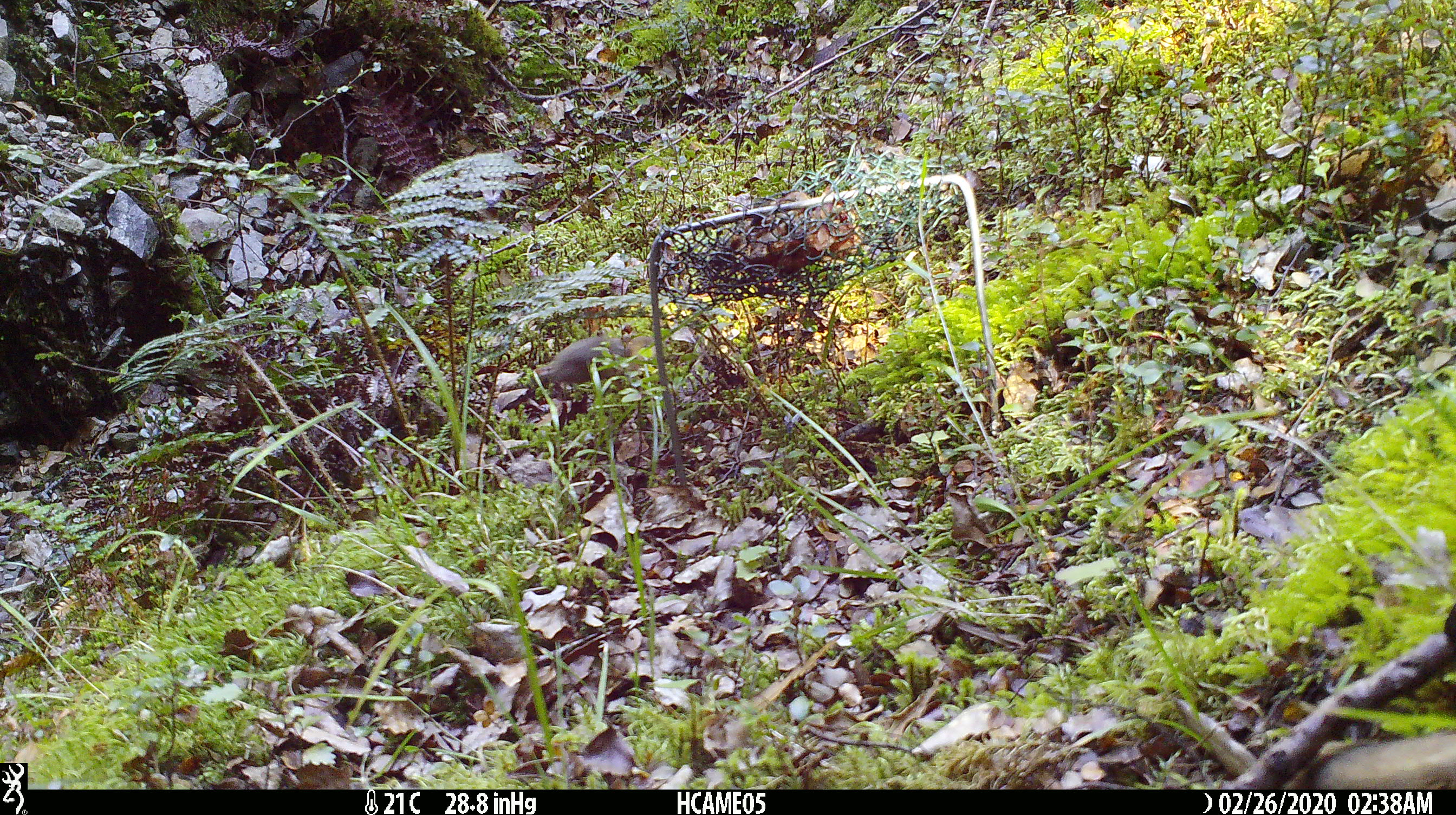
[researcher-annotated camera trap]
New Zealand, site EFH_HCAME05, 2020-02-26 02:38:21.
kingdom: Animalia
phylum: Chordata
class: Mammalia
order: Rodentia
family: Muridae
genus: Mus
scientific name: Mus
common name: mouse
Mouse (Mus).